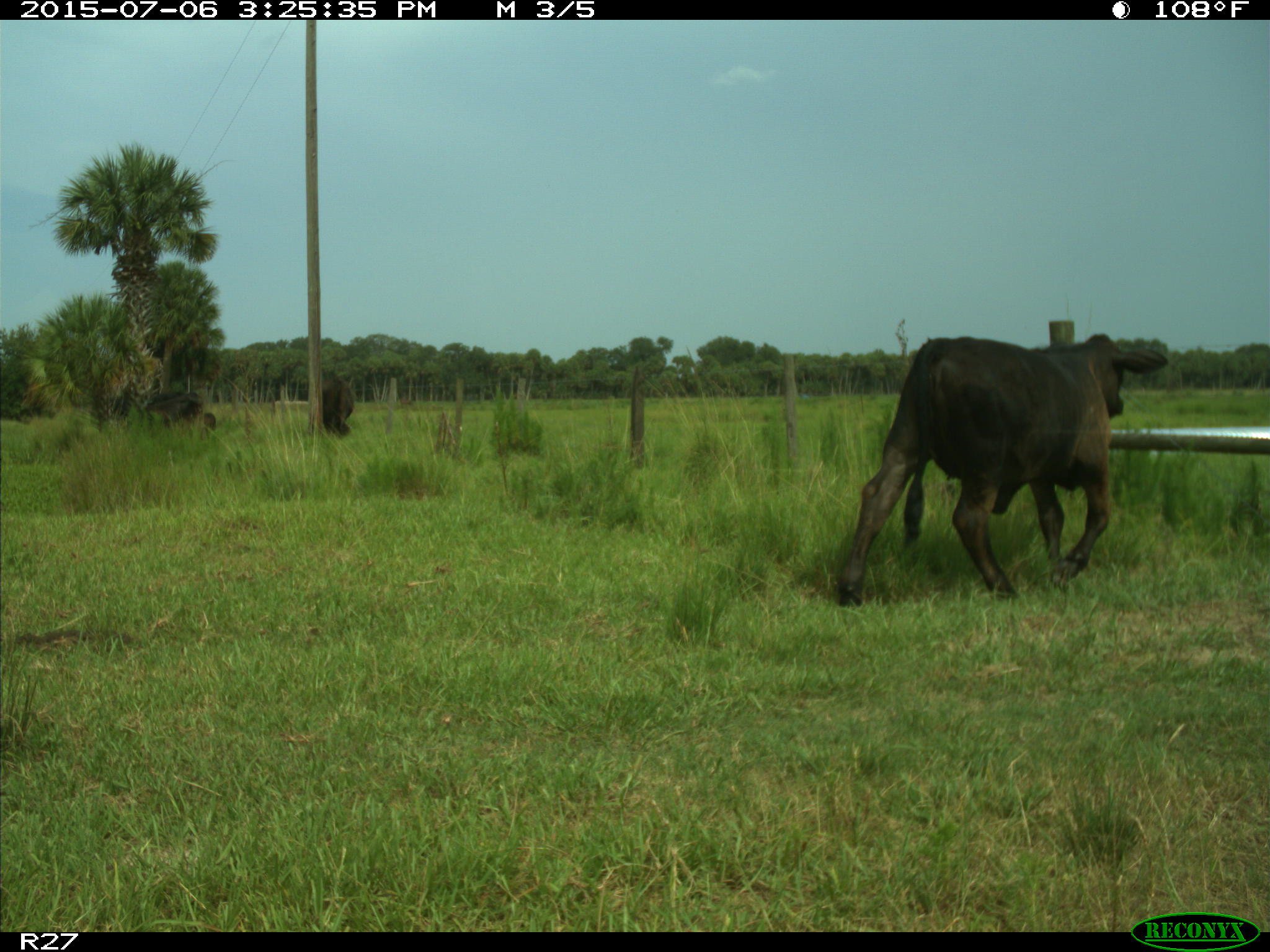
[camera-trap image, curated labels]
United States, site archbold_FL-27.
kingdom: Animalia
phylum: Chordata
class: Mammalia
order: Artiodactyla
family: Bovidae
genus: Bos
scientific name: Bos taurus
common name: domestic cow